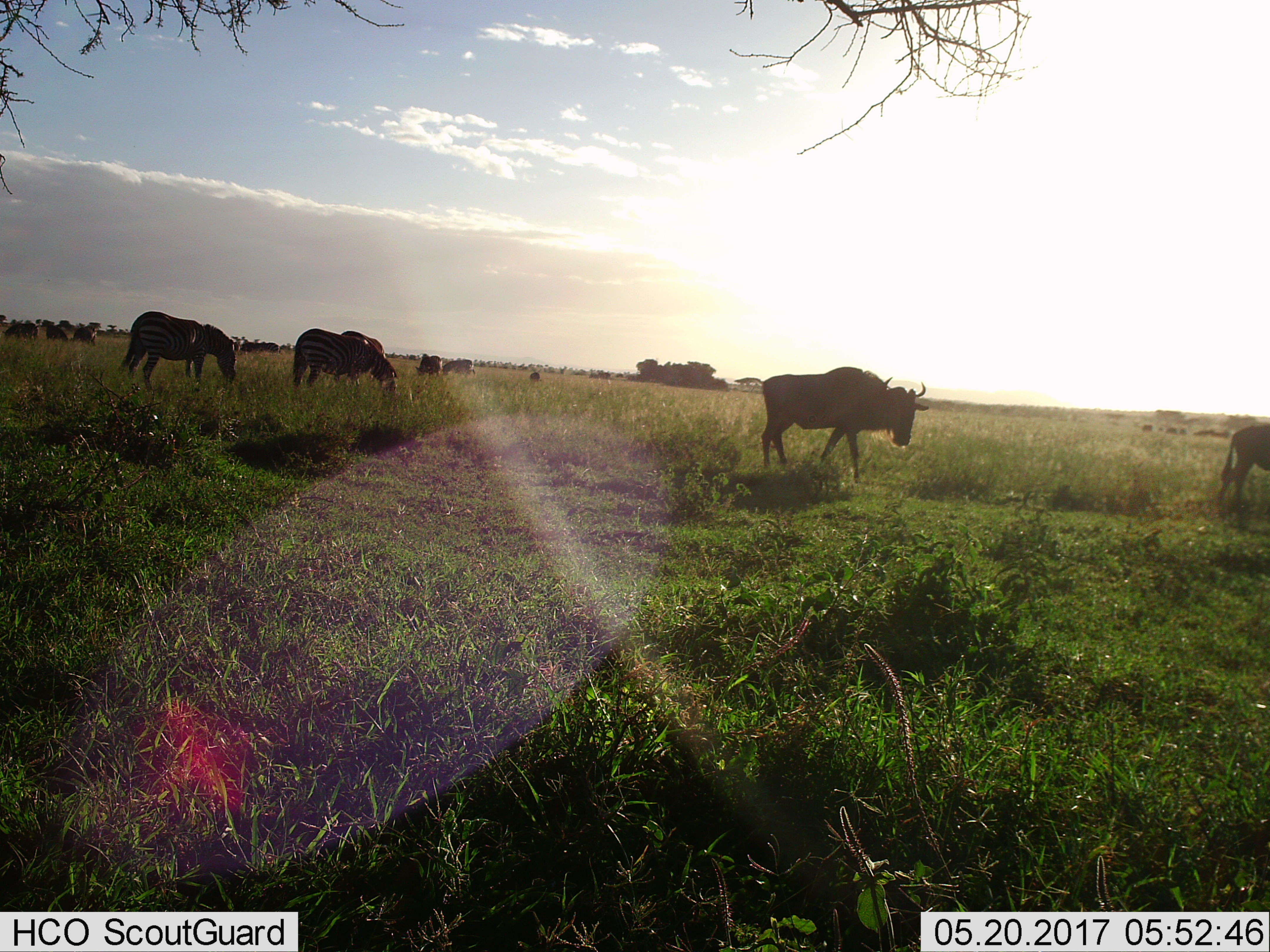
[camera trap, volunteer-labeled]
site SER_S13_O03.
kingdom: Animalia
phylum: Chordata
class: Mammalia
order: Artiodactyla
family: Bovidae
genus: Connochaetes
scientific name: Connochaetes taurinus taurinus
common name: blue wildebeest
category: wildebeestblue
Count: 4.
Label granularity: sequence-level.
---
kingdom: Animalia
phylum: Chordata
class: Mammalia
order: Perissodactyla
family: Equidae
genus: Equus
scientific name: Equus quagga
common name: plains zebra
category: zebraplains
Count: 3.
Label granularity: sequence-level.